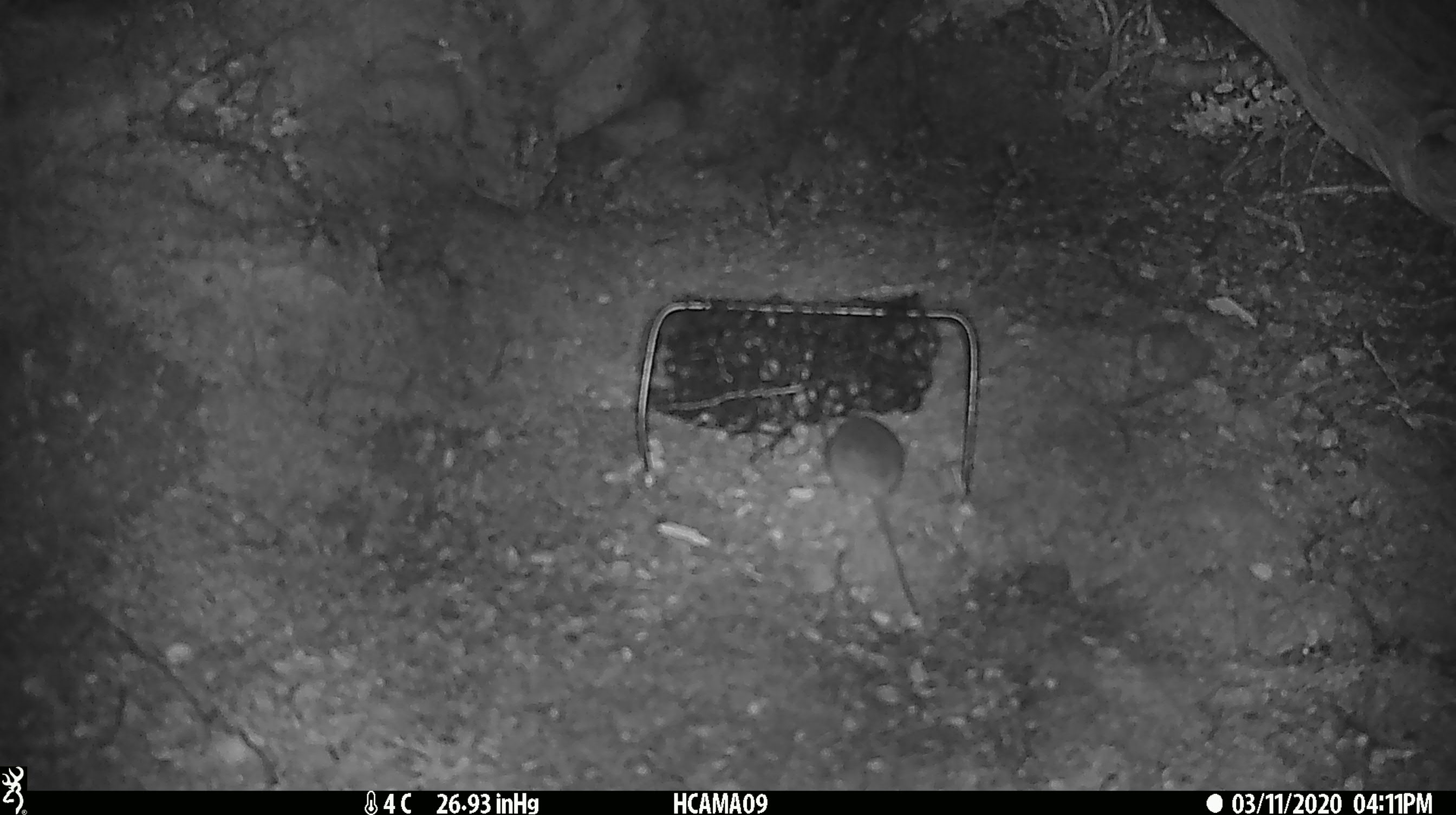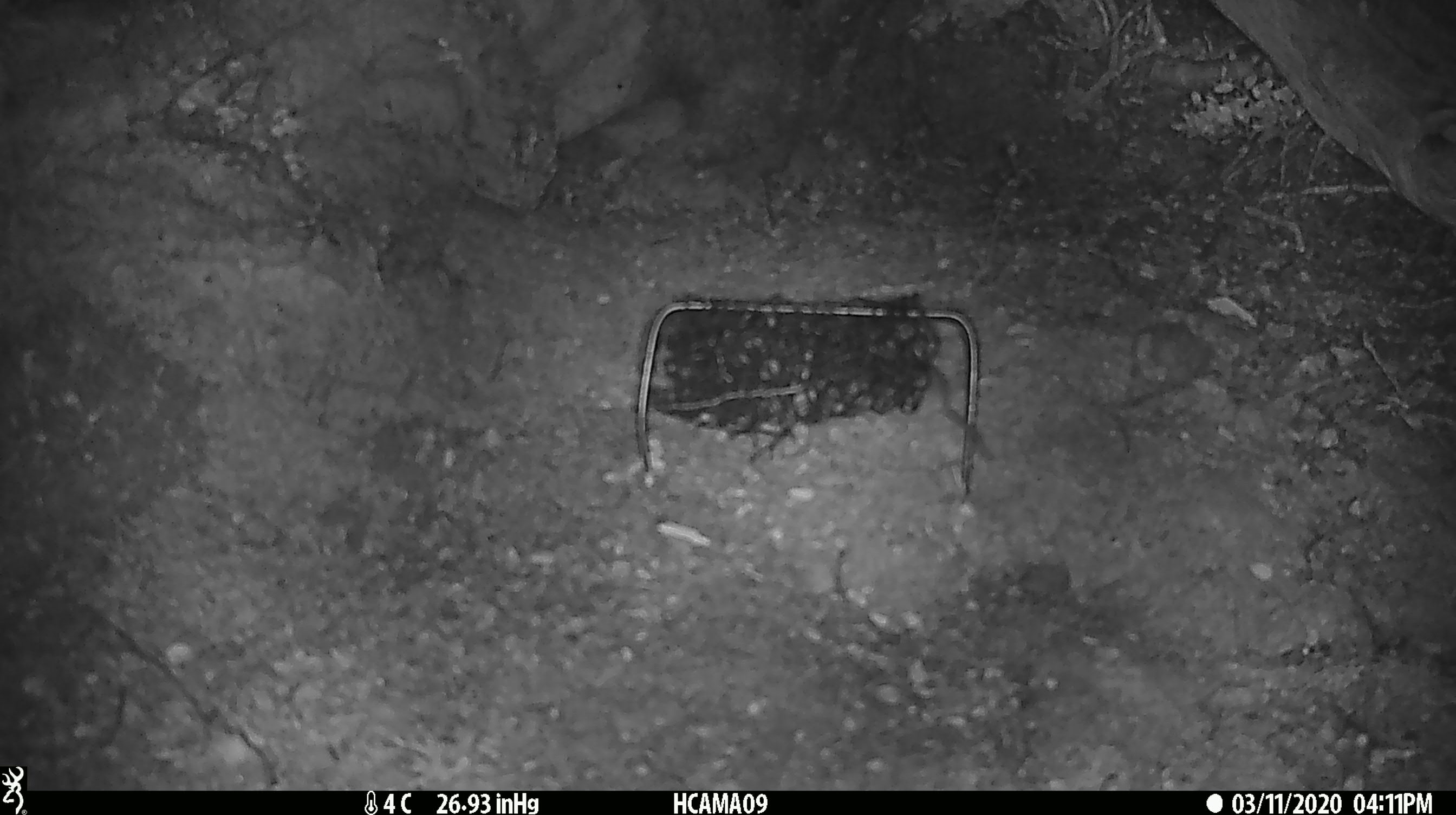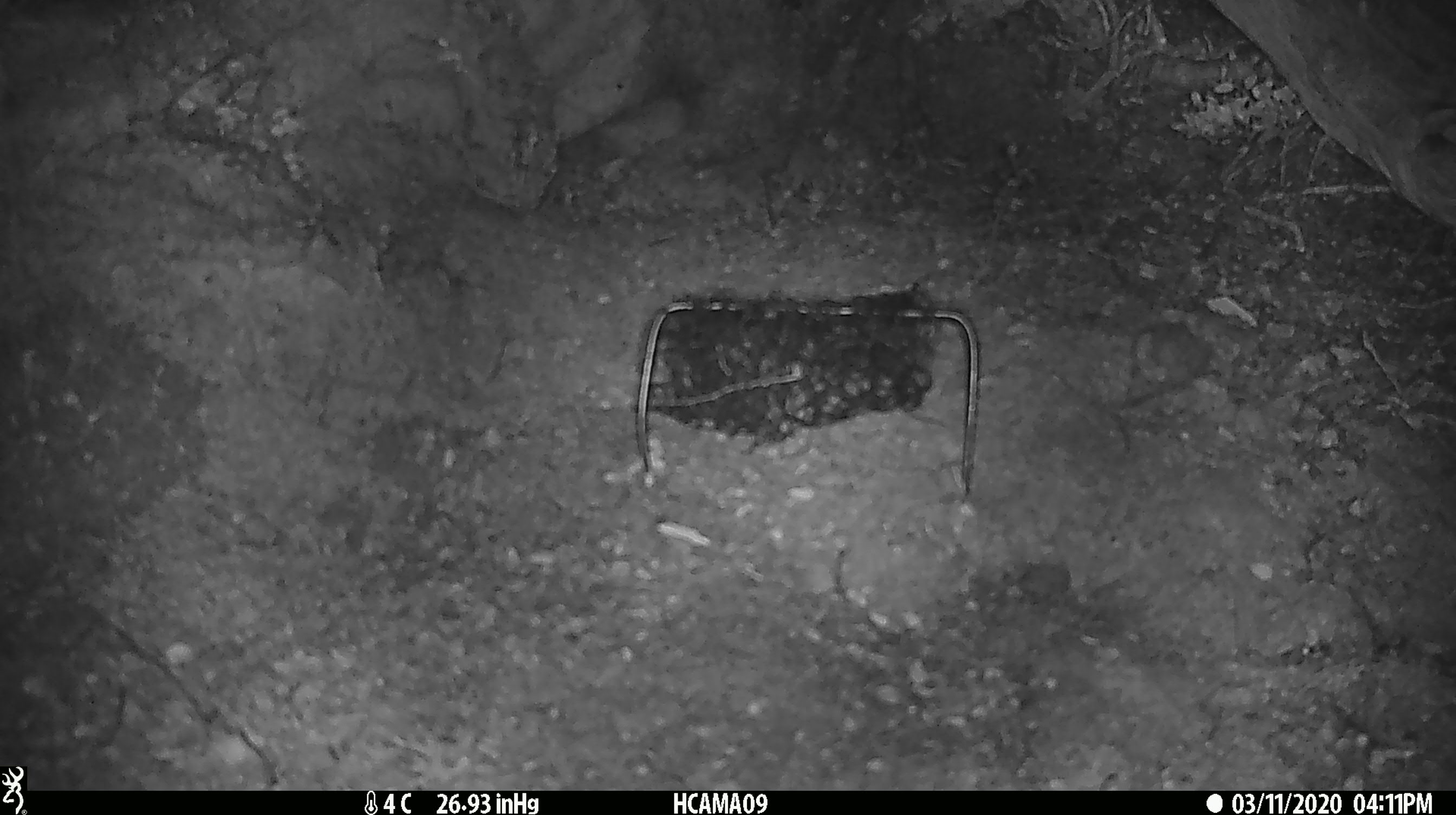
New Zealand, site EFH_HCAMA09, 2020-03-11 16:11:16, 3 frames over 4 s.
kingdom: Animalia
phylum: Chordata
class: Mammalia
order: Rodentia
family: Muridae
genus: Mus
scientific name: Mus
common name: mouse